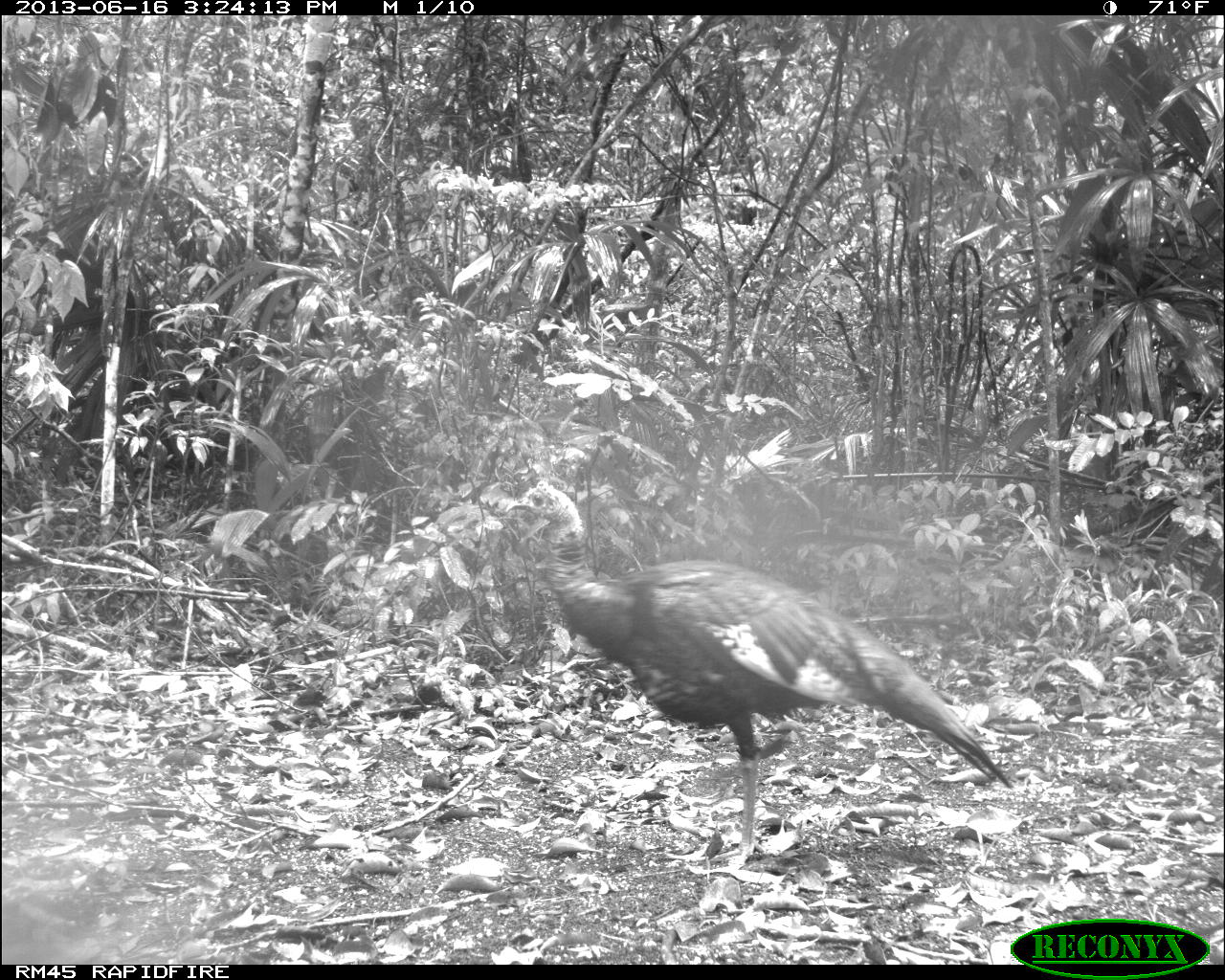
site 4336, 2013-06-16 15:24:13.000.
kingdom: Animalia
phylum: Chordata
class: Aves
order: Galliformes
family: Phasianidae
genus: Meleagris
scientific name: Meleagris ocellata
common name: ocellated turkey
Meleagris ocellata (ocellated turkey), count 1.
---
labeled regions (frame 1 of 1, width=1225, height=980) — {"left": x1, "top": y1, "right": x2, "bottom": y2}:
meleagris ocellata: {"left": 501, "top": 475, "right": 1013, "bottom": 864}